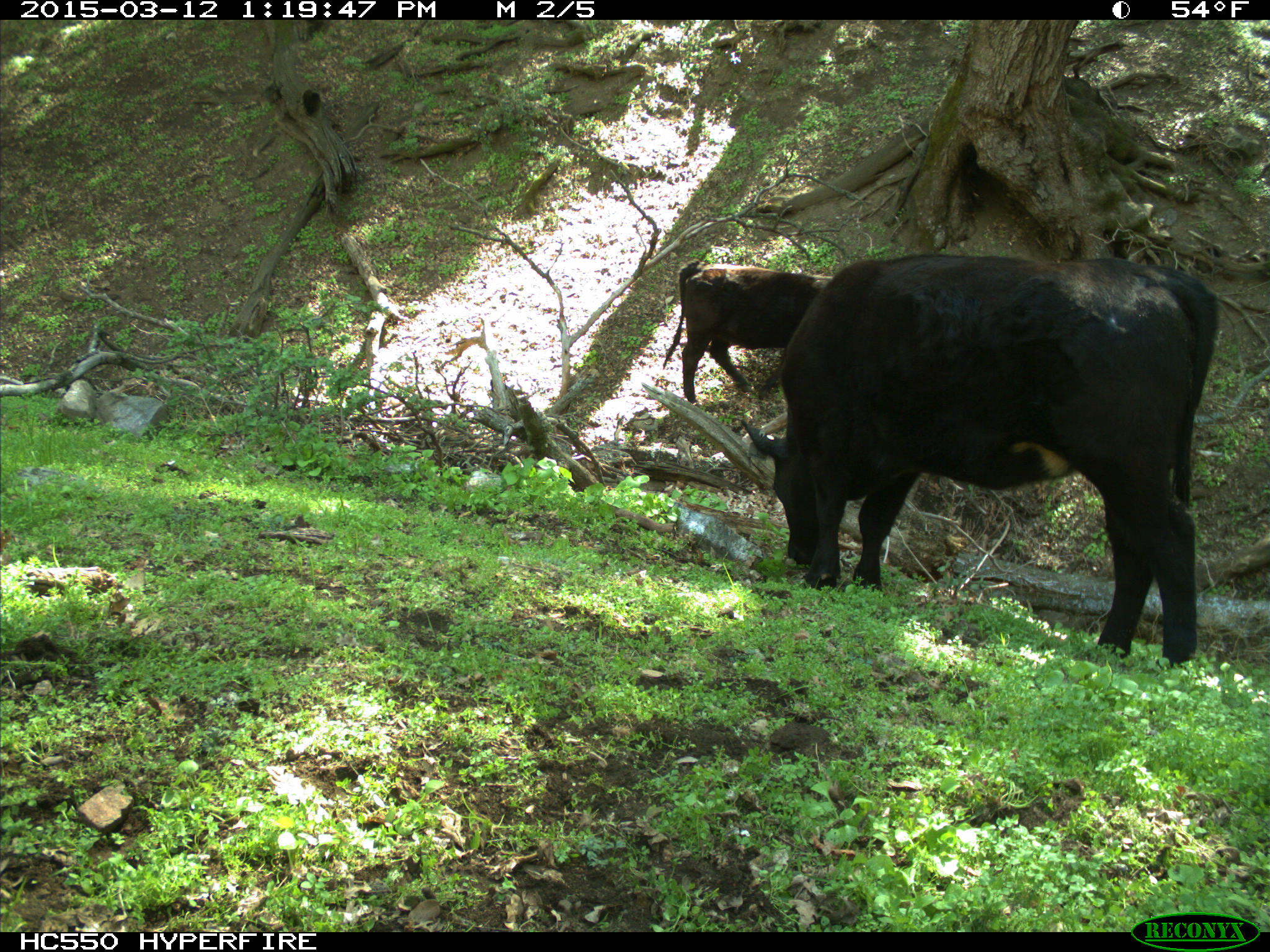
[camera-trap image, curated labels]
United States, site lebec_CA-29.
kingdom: Animalia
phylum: Chordata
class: Mammalia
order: Artiodactyla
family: Bovidae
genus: Bos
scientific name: Bos taurus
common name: domestic cow